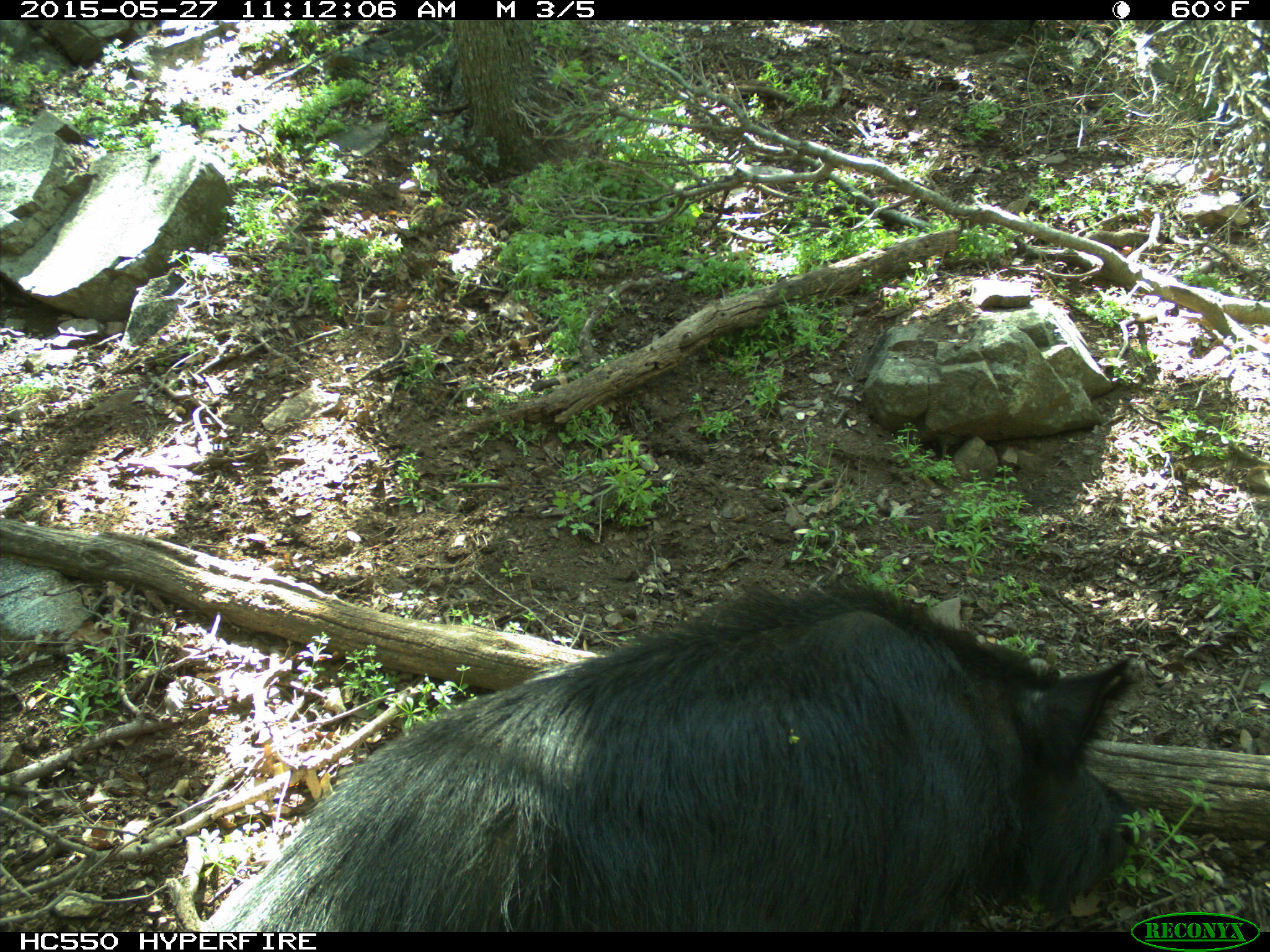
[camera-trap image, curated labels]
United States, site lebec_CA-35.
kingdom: Animalia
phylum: Chordata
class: Mammalia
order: Artiodactyla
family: Suidae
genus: Sus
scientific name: Sus scrofa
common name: wild boar